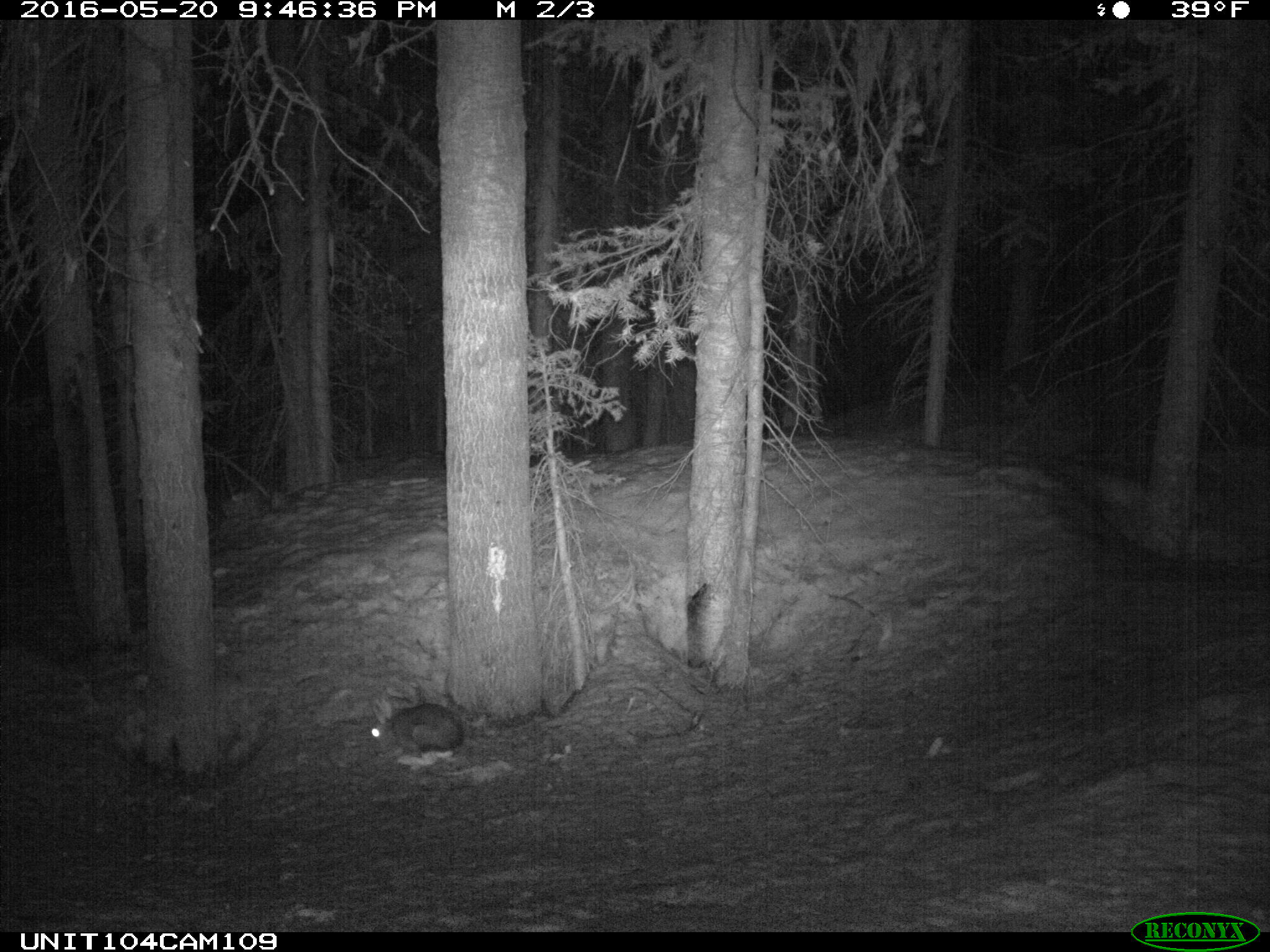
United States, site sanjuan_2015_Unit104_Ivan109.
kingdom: Animalia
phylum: Chordata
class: Mammalia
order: Lagomorpha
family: Leporidae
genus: Lepus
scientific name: Lepus americanus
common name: snowshoe hare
Lepus americanus (snowshoe hare).